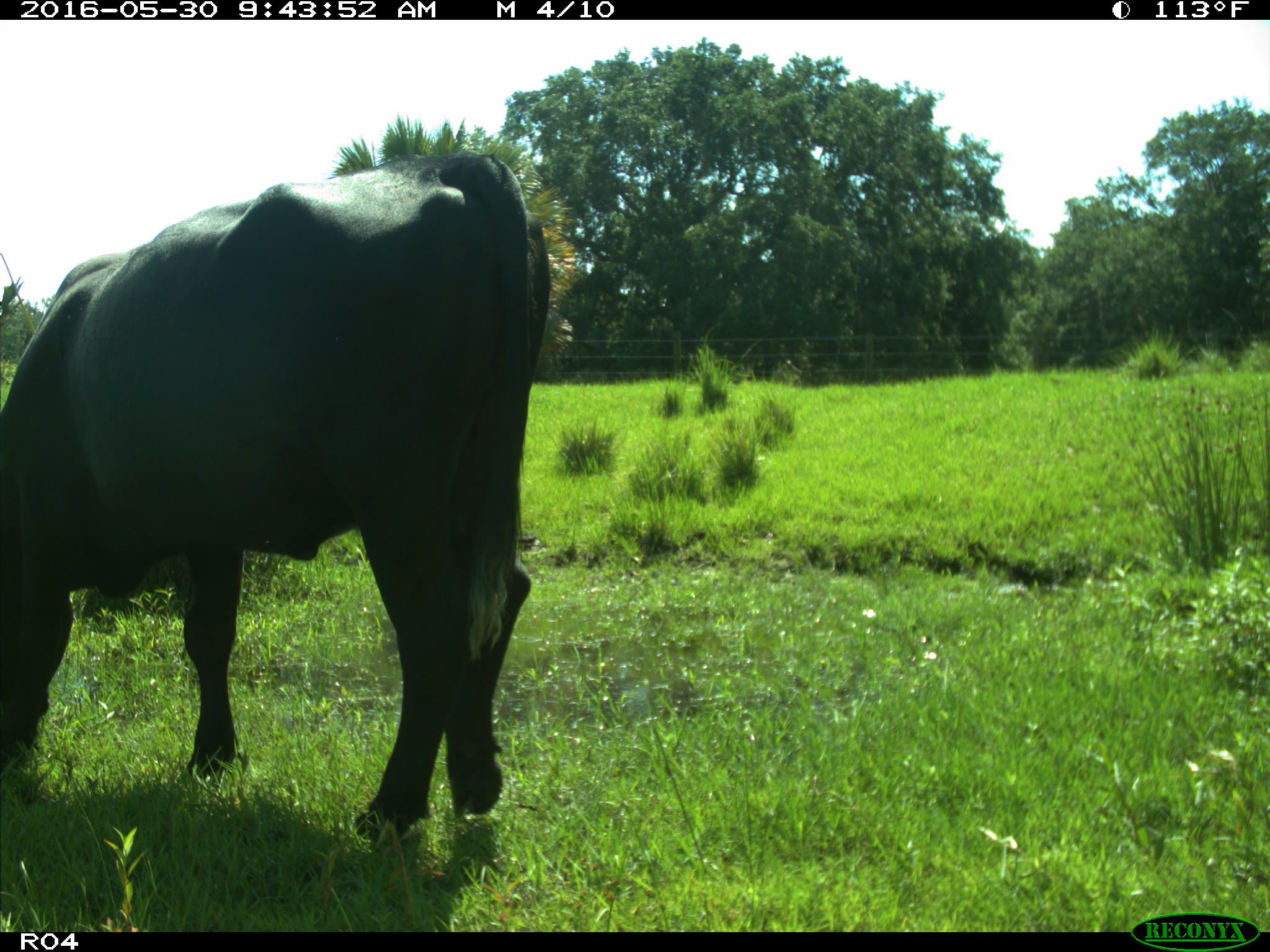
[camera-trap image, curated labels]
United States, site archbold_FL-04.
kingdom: Animalia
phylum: Chordata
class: Mammalia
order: Artiodactyla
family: Bovidae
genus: Bos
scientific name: Bos taurus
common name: domestic cow